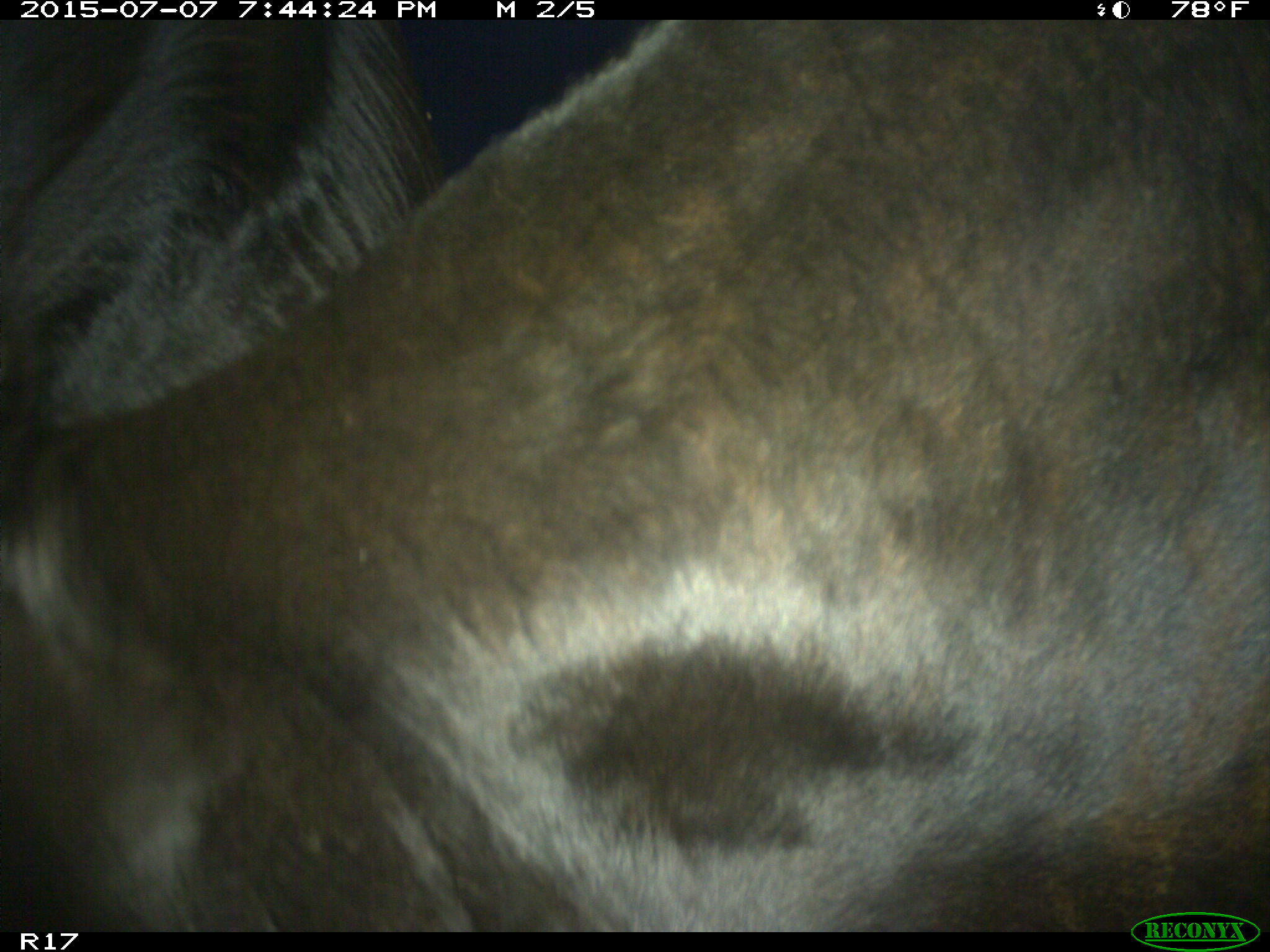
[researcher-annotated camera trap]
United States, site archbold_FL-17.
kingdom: Animalia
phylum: Chordata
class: Mammalia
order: Artiodactyla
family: Bovidae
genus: Bos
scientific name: Bos taurus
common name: domestic cow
Bos taurus (domestic cow).